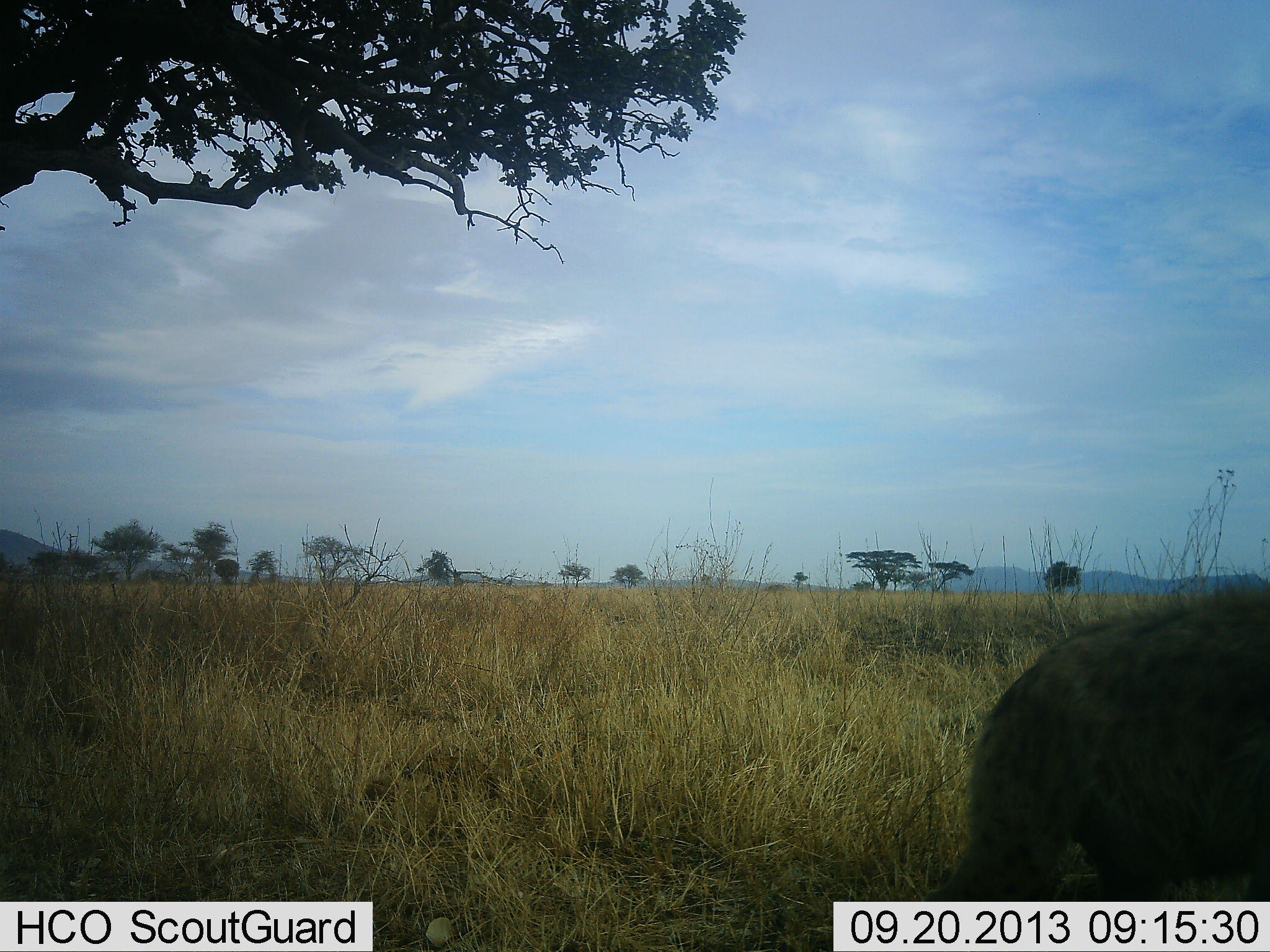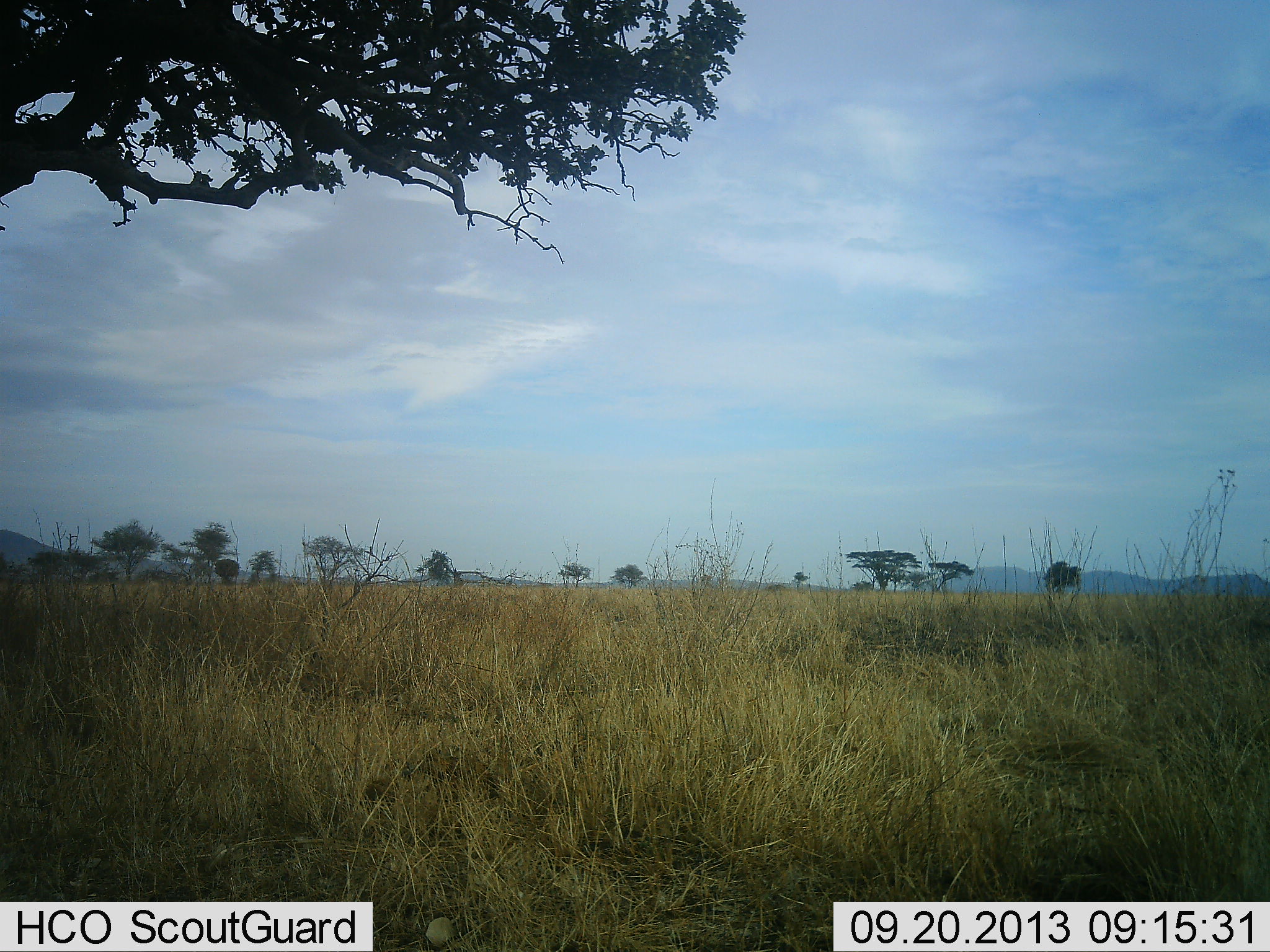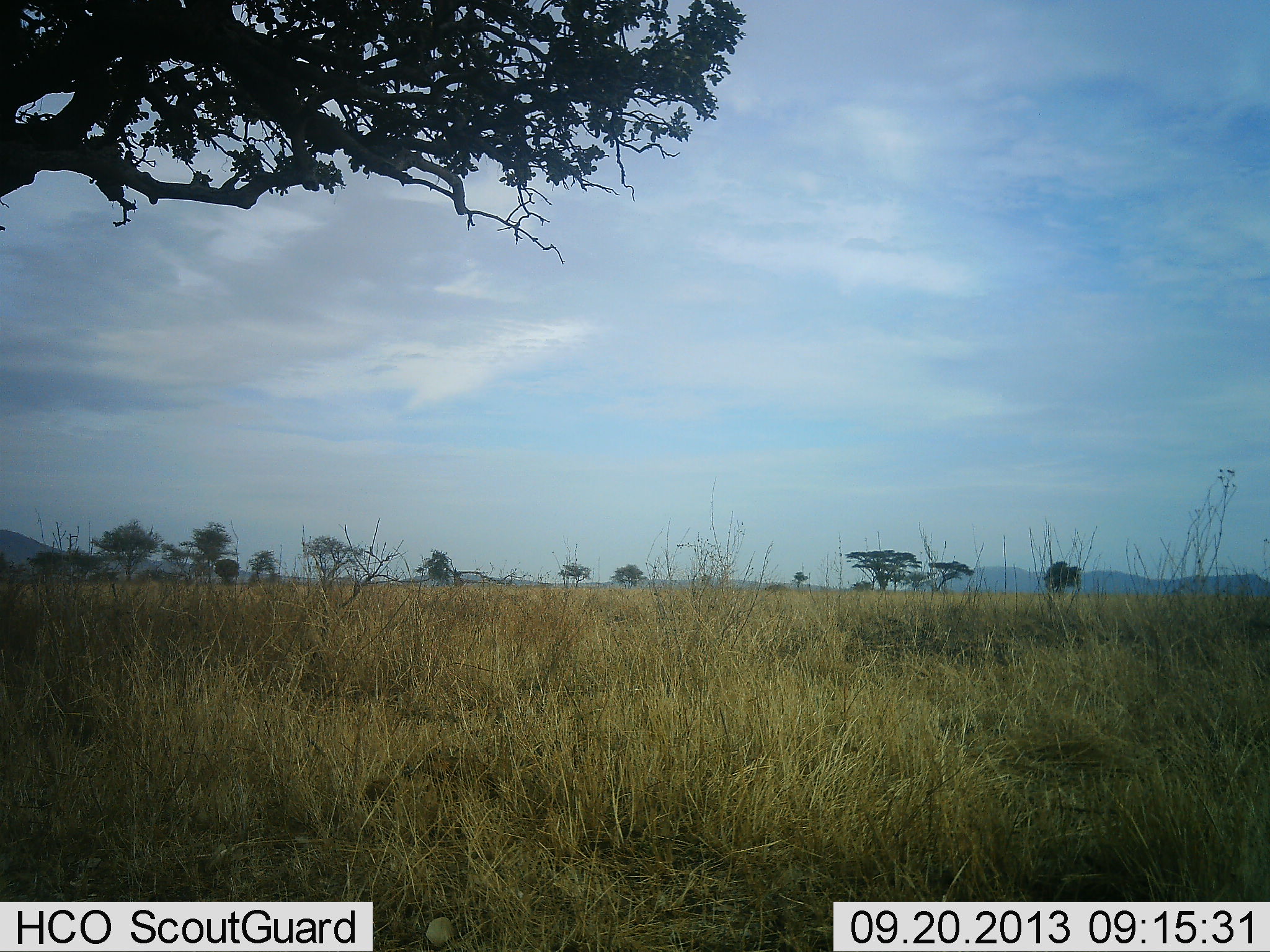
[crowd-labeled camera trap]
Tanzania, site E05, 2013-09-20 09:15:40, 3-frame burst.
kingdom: Animalia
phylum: Chordata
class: Mammalia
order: Carnivora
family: Hyaenidae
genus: Crocuta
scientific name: Crocuta crocuta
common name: spotted hyena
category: hyenaspotted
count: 1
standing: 0%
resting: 0%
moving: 100%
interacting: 0%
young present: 0%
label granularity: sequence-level